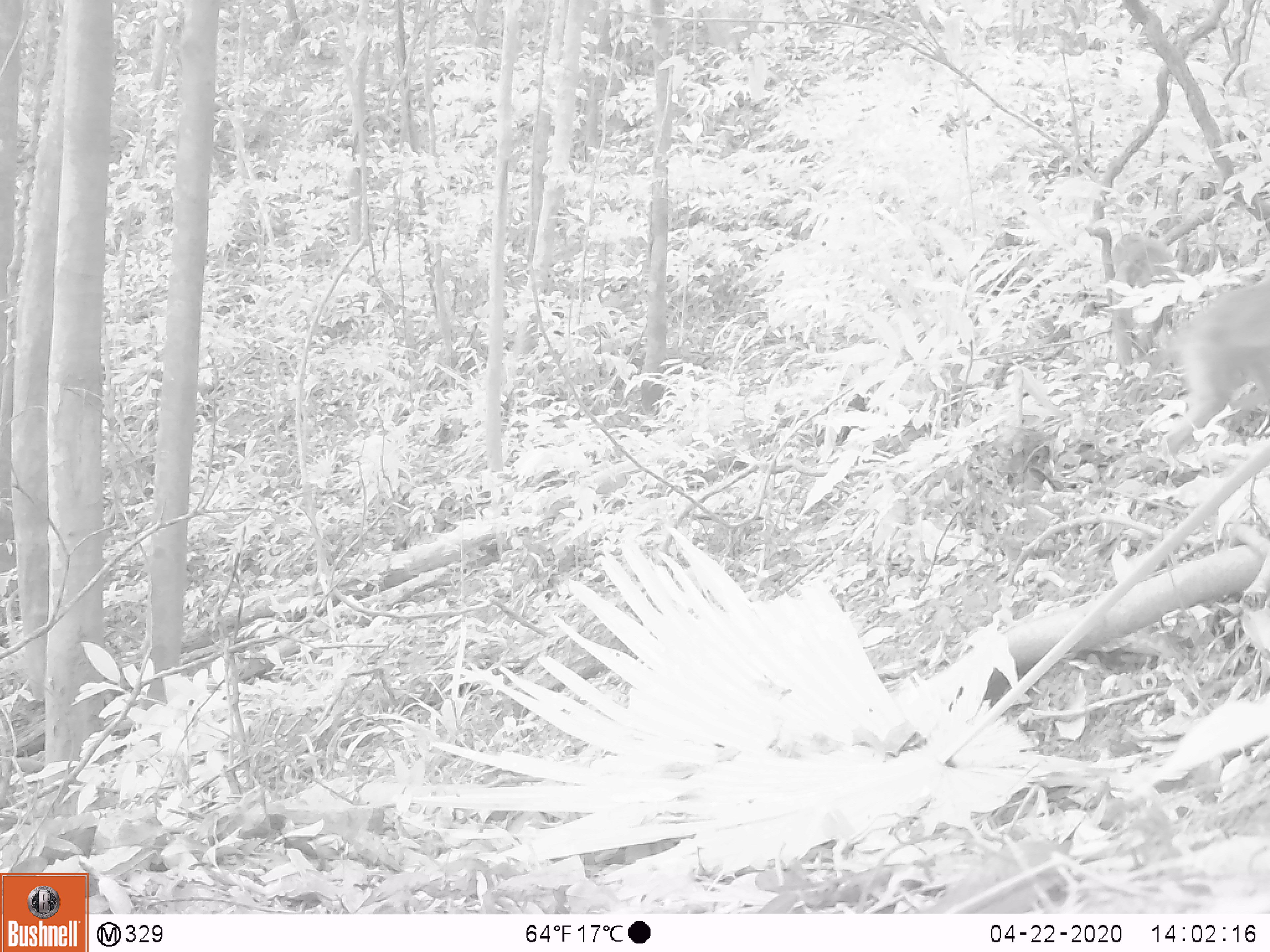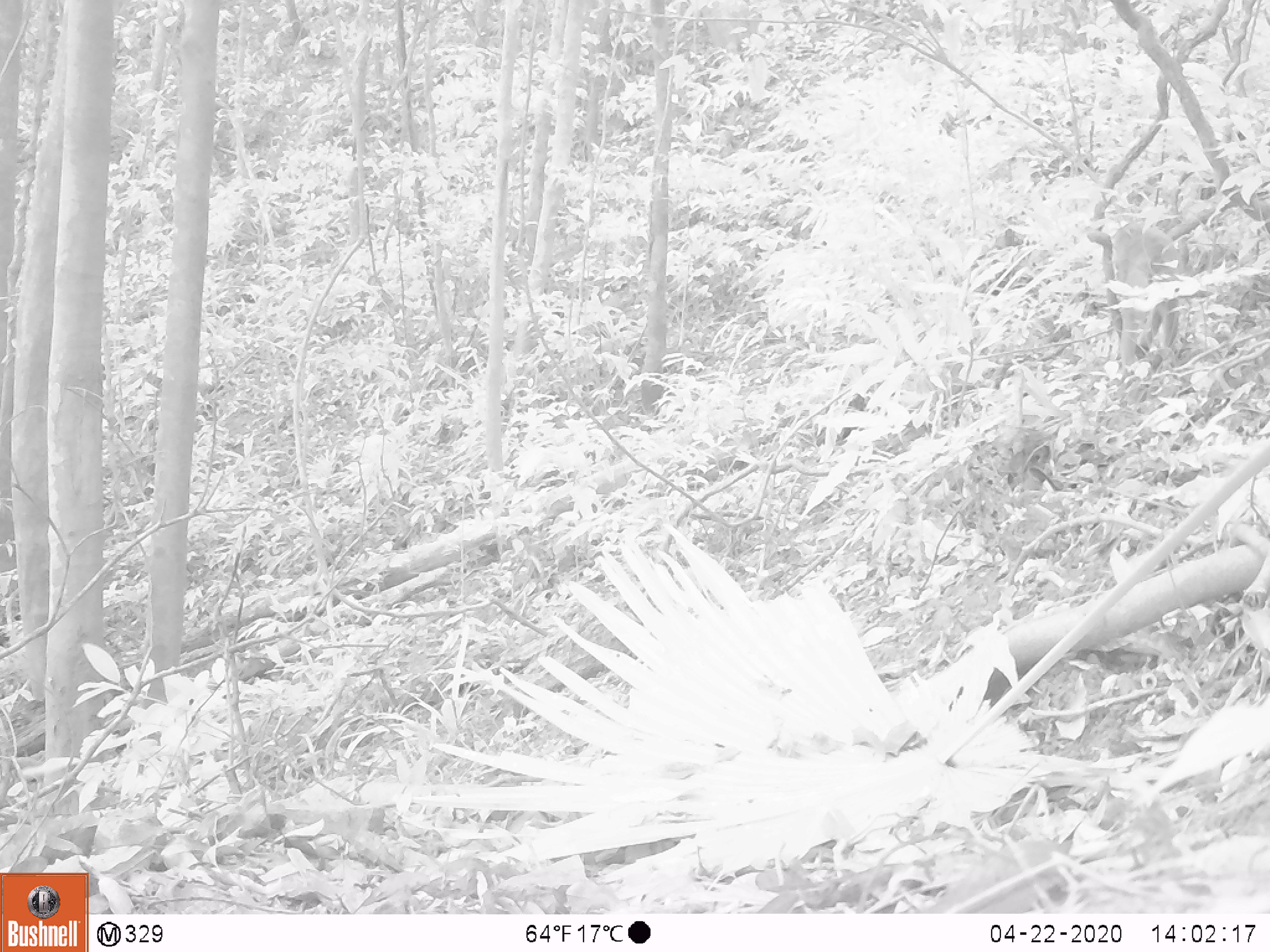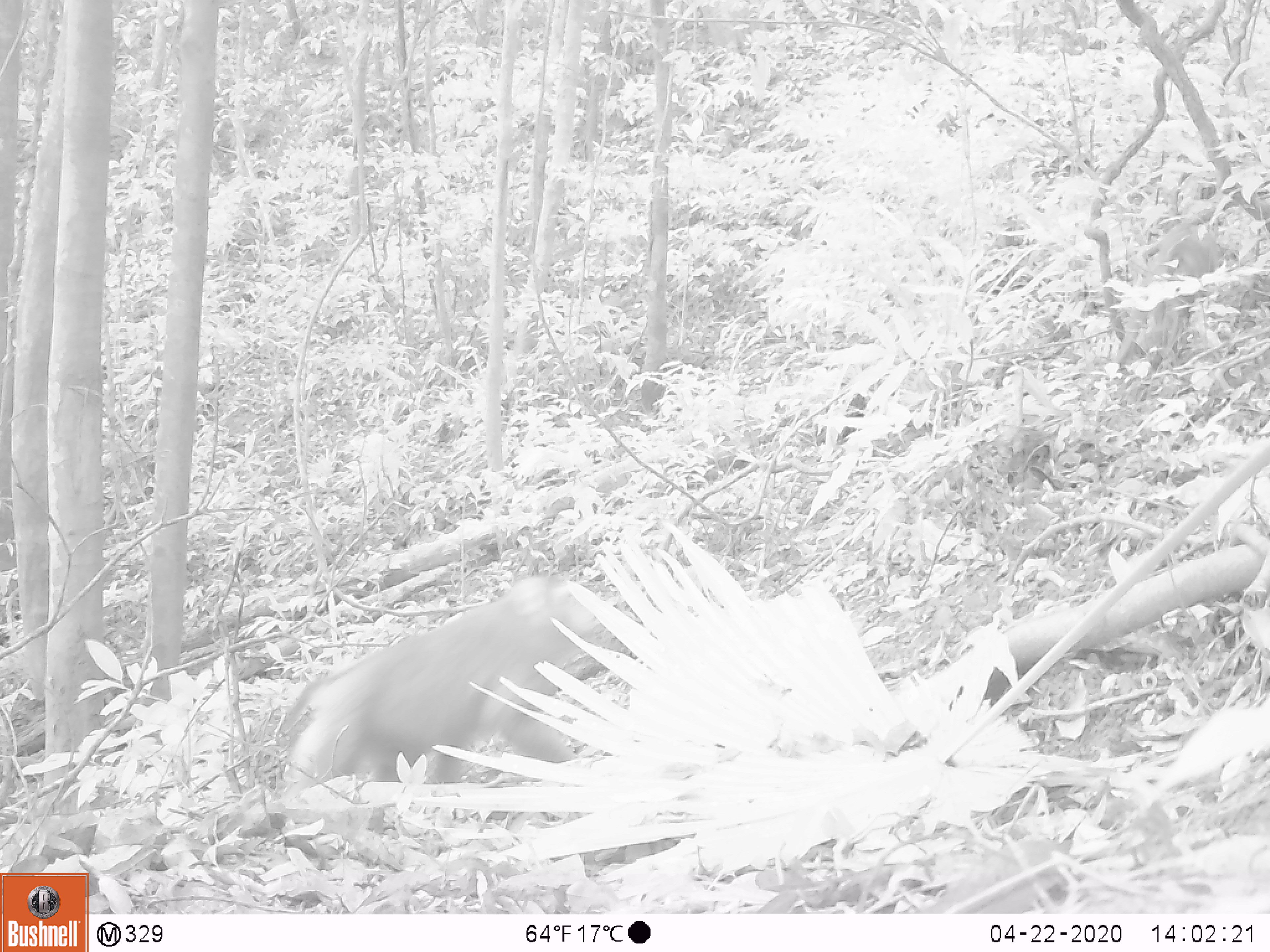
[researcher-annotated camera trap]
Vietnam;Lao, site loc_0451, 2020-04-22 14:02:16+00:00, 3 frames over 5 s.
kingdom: Animalia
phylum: Chordata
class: Mammalia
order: Primates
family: Cercopithecidae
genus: Macaca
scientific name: Macaca nemestrina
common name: pig-tailed macaque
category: pig tailed macaque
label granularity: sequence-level